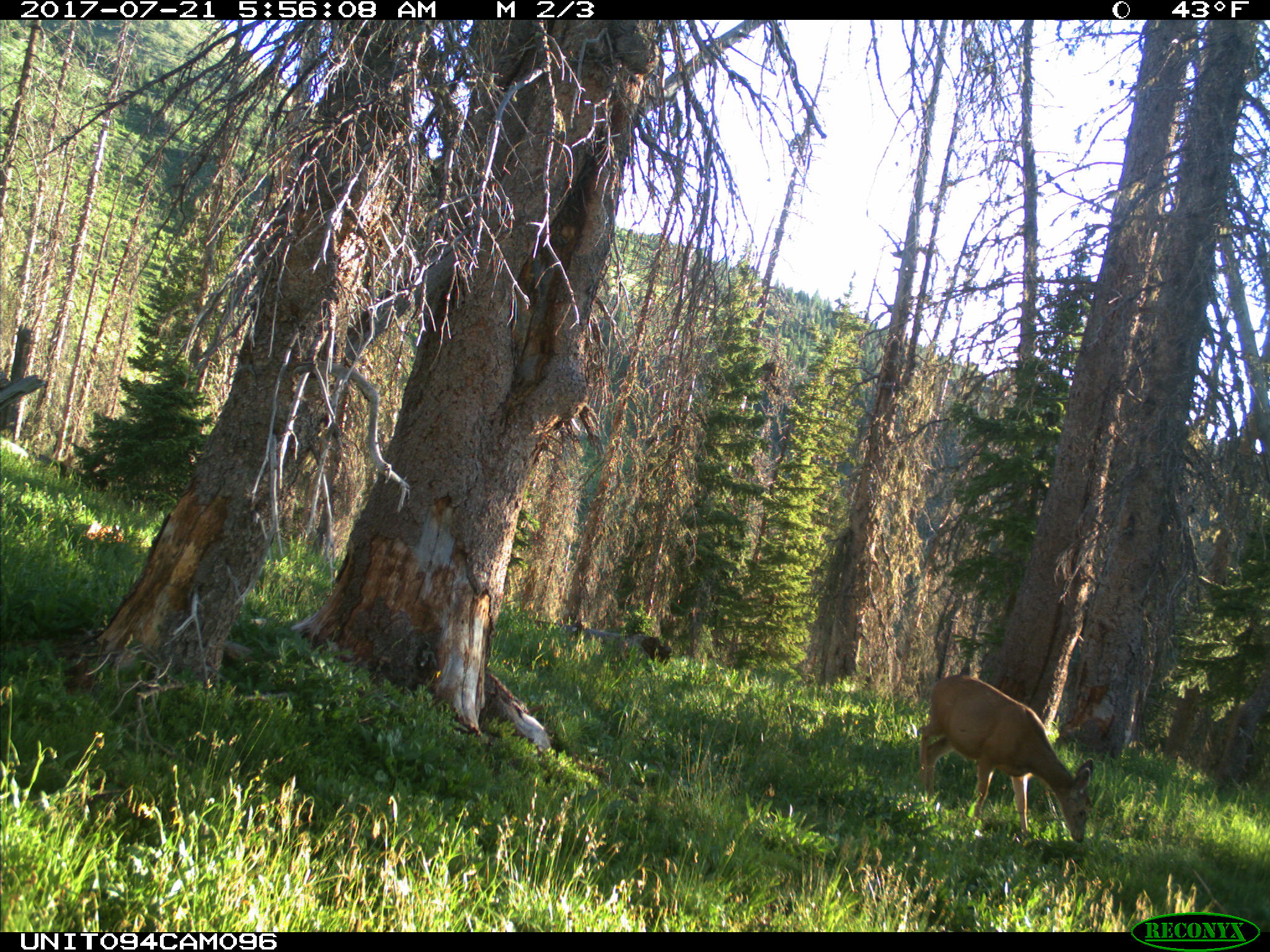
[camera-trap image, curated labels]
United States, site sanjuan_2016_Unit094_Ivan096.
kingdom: Animalia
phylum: Chordata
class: Mammalia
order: Artiodactyla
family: Cervidae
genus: Odocoileus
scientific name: Odocoileus hemionus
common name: mule deer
Odocoileus hemionus (mule deer).